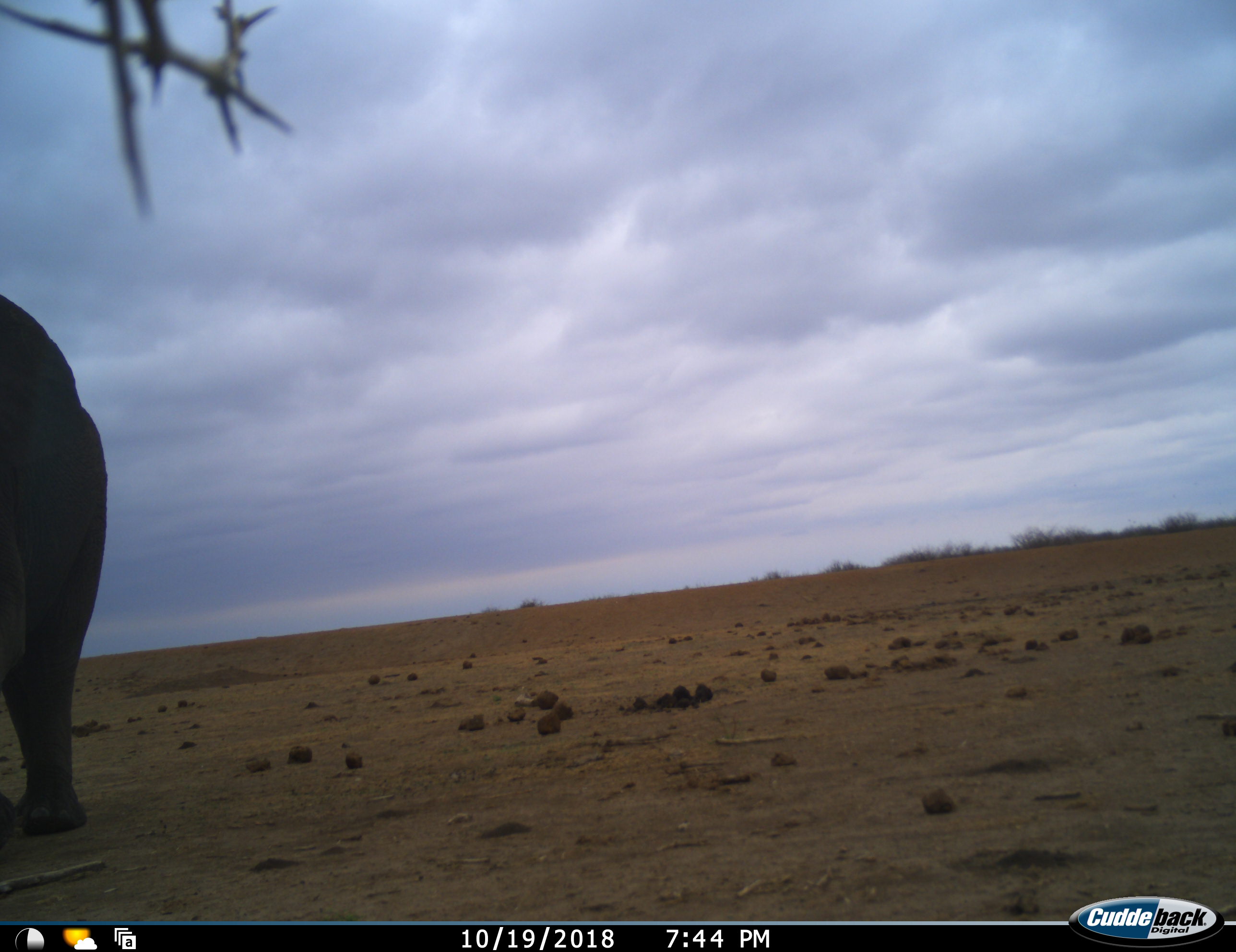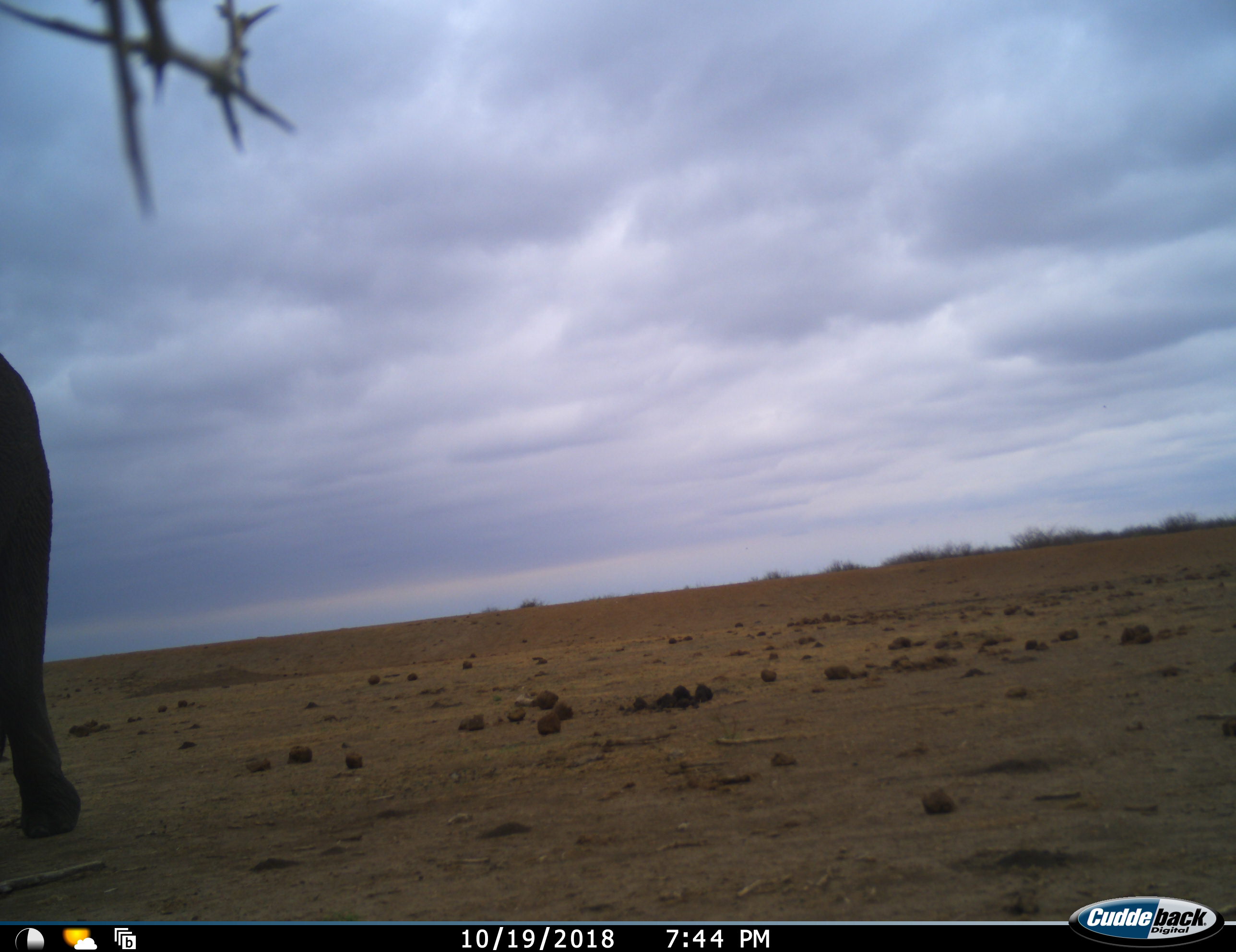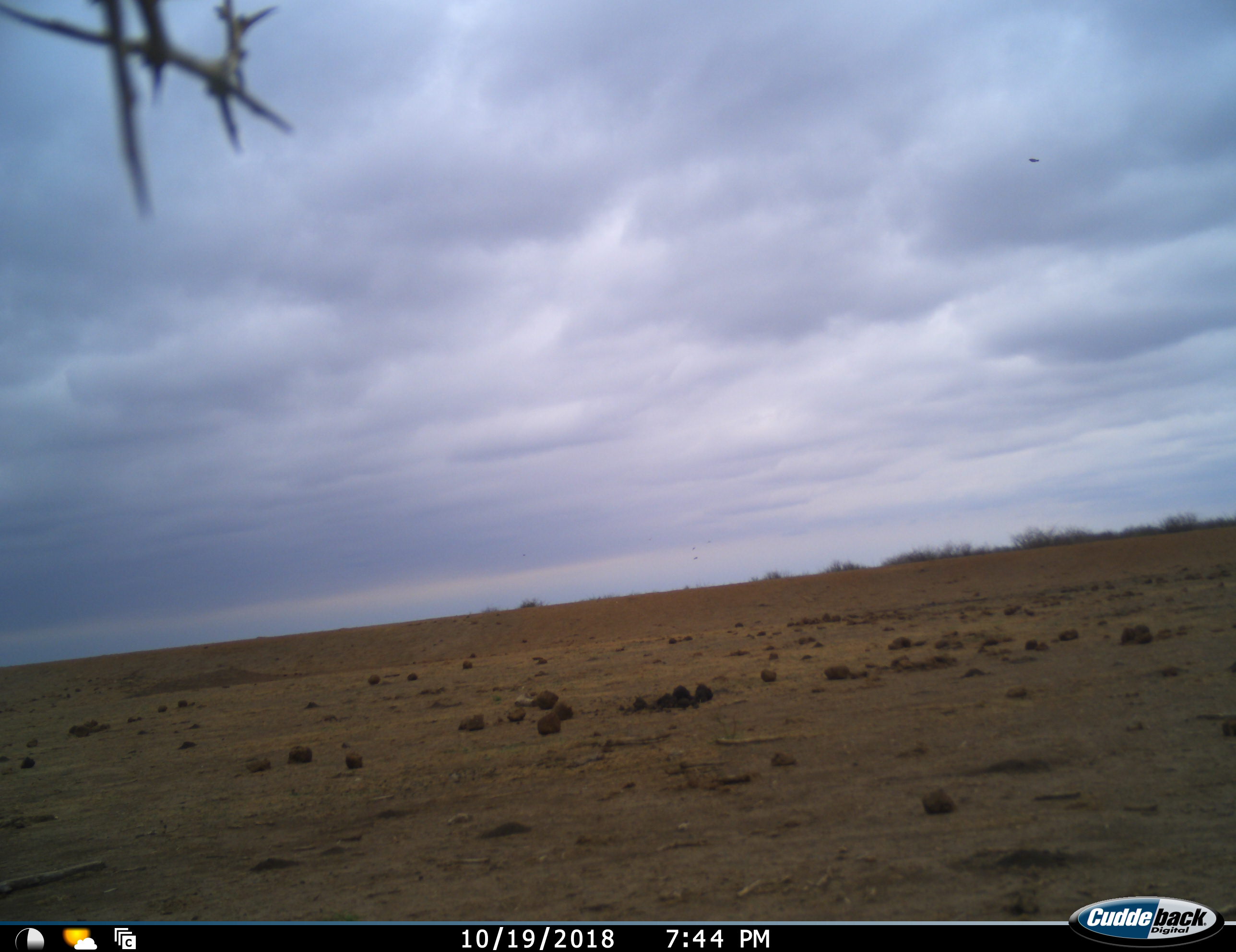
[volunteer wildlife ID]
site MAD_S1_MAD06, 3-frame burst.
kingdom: Animalia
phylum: Chordata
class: Mammalia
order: Proboscidea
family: Elephantidae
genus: Loxodonta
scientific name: Loxodonta africana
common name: african bush elephant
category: elephant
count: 1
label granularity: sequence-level